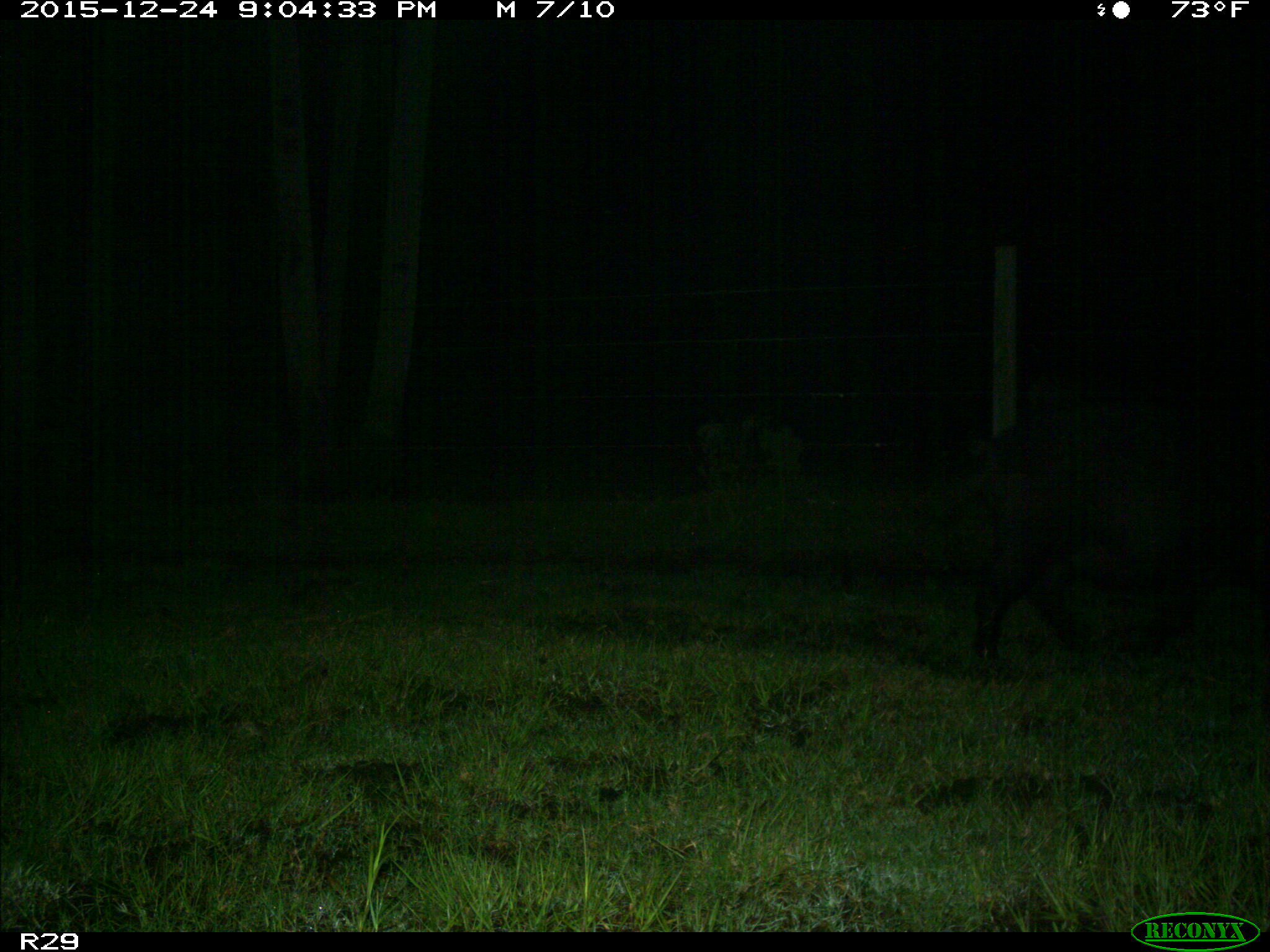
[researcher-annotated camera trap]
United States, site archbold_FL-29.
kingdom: Animalia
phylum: Chordata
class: Mammalia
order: Artiodactyla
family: Suidae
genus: Sus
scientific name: Sus scrofa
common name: wild boar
Sus scrofa (wild boar).